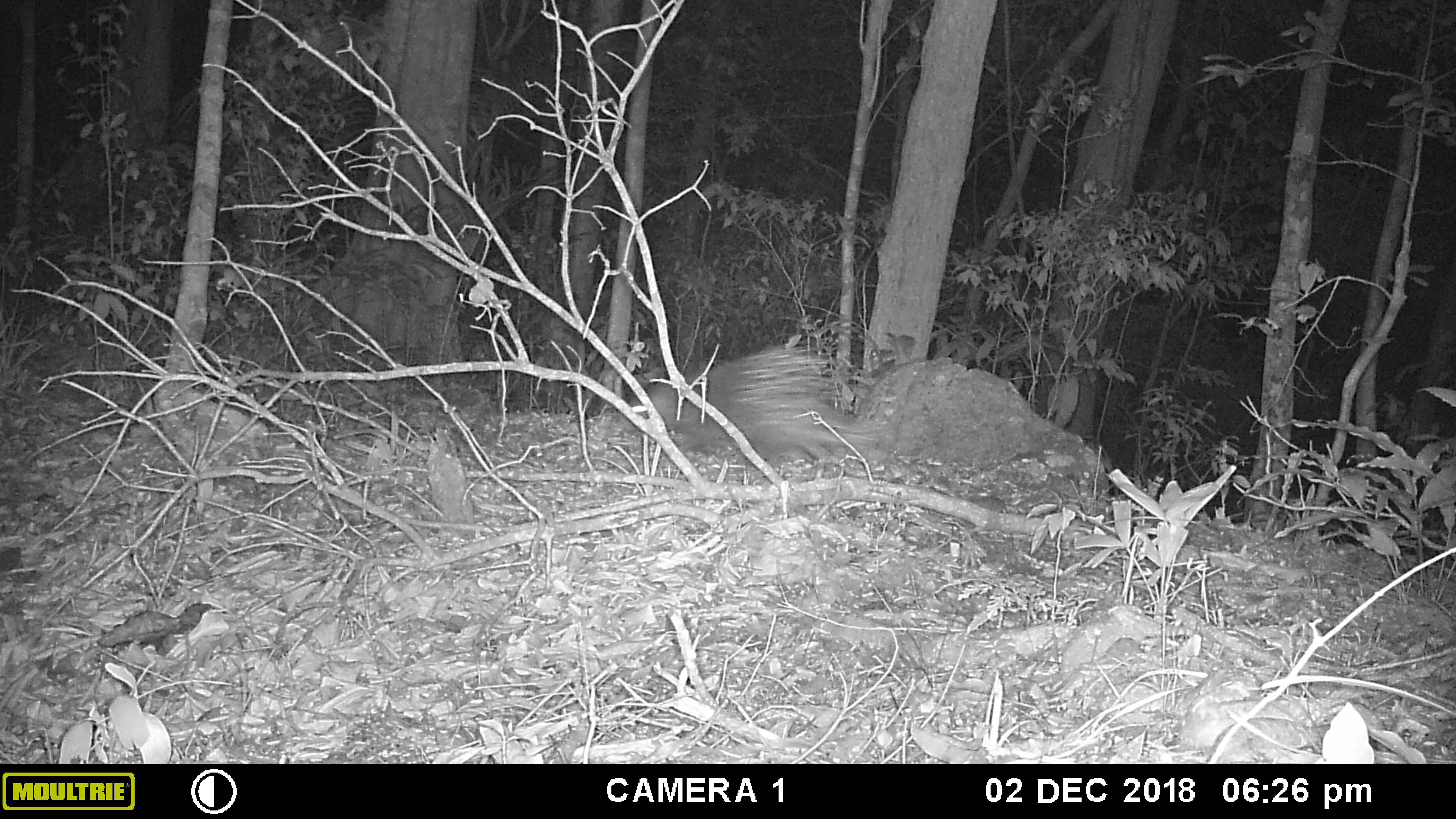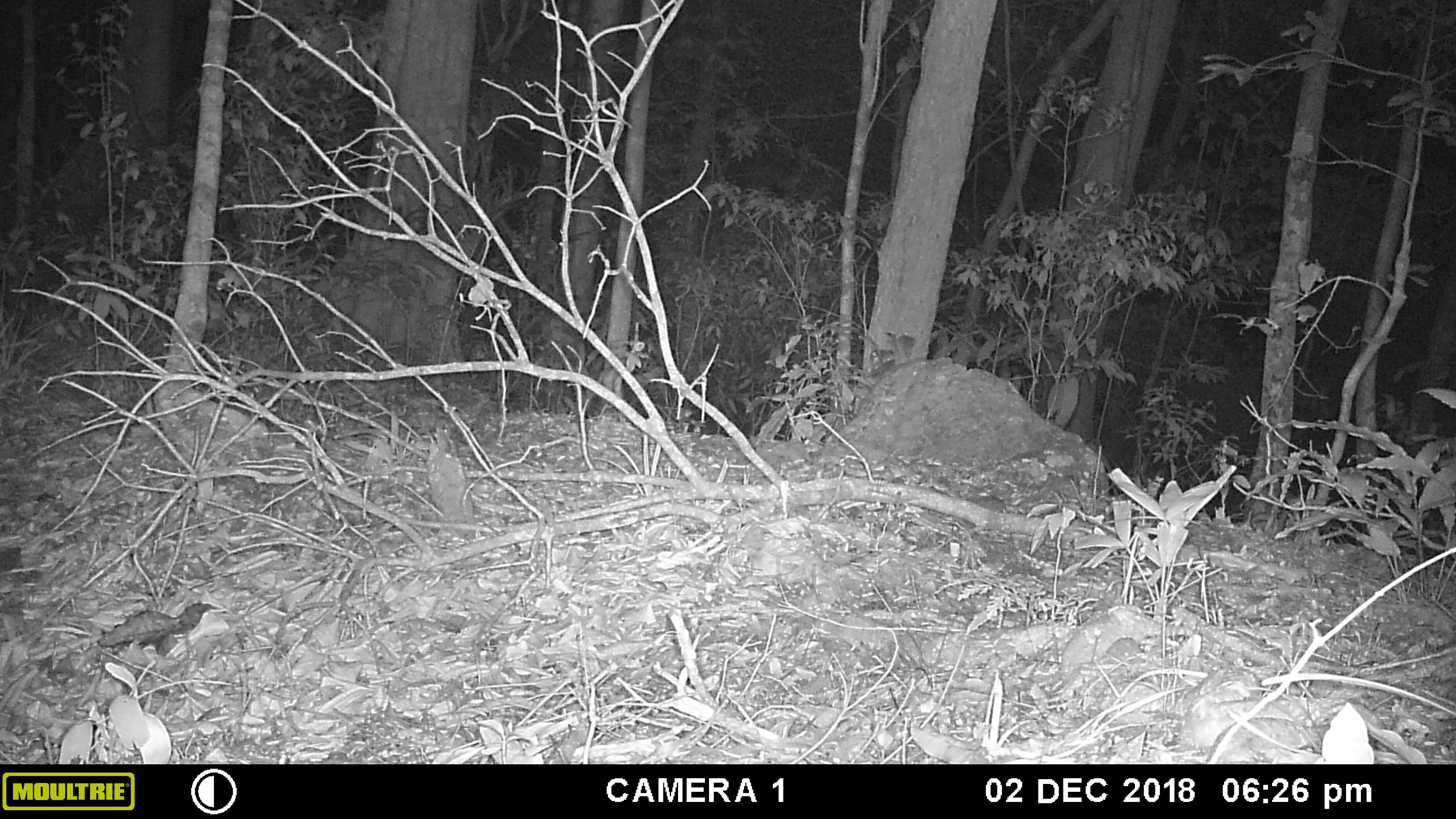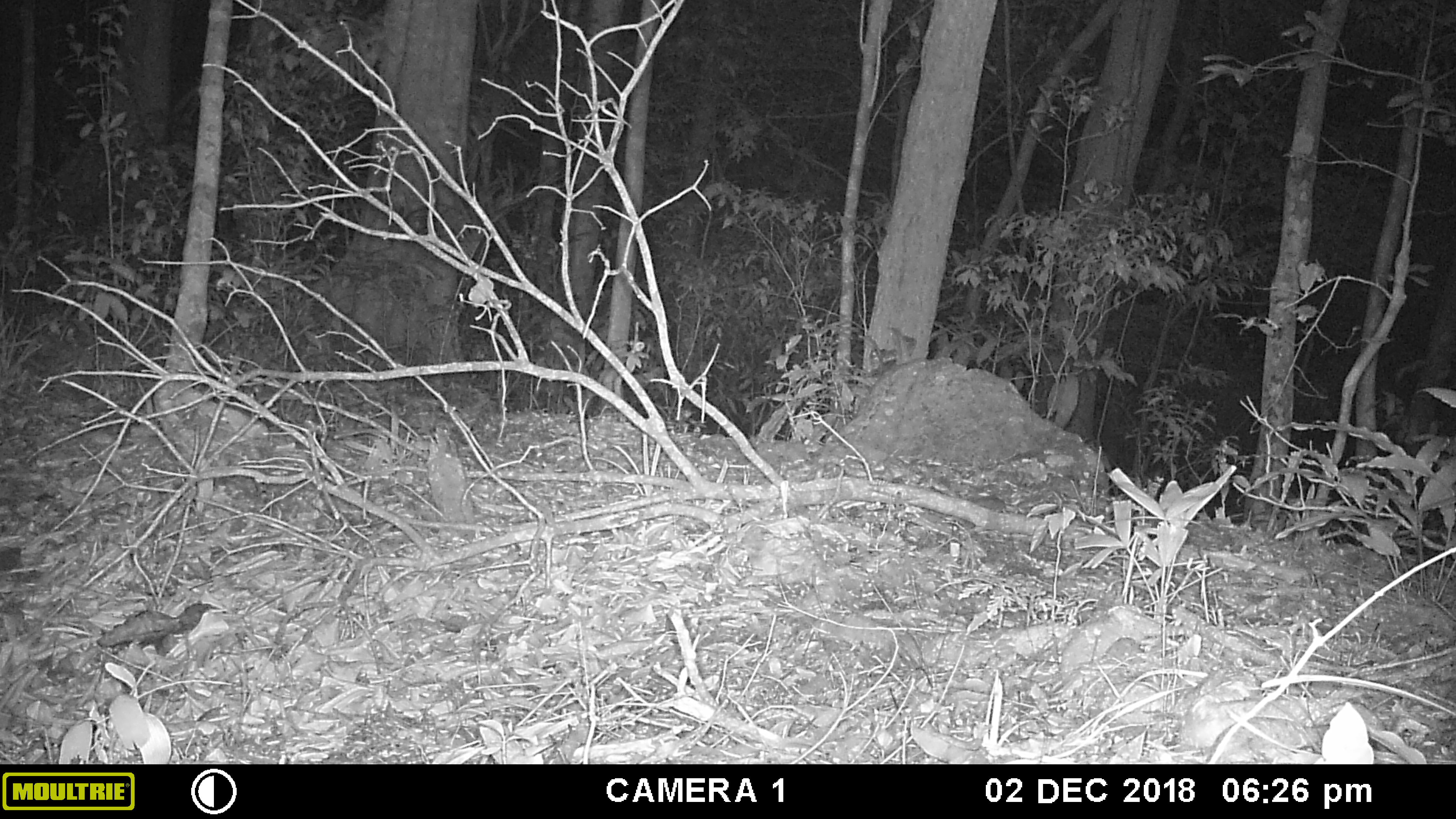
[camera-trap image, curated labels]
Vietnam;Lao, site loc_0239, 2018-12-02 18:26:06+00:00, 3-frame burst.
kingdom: Animalia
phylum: Chordata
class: Mammalia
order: Rodentia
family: Hystricidae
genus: Hystrix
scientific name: Hystrix brachyura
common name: malayan porcupine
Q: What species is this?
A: Malayan porcupine (Hystrix brachyura).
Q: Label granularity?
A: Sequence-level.